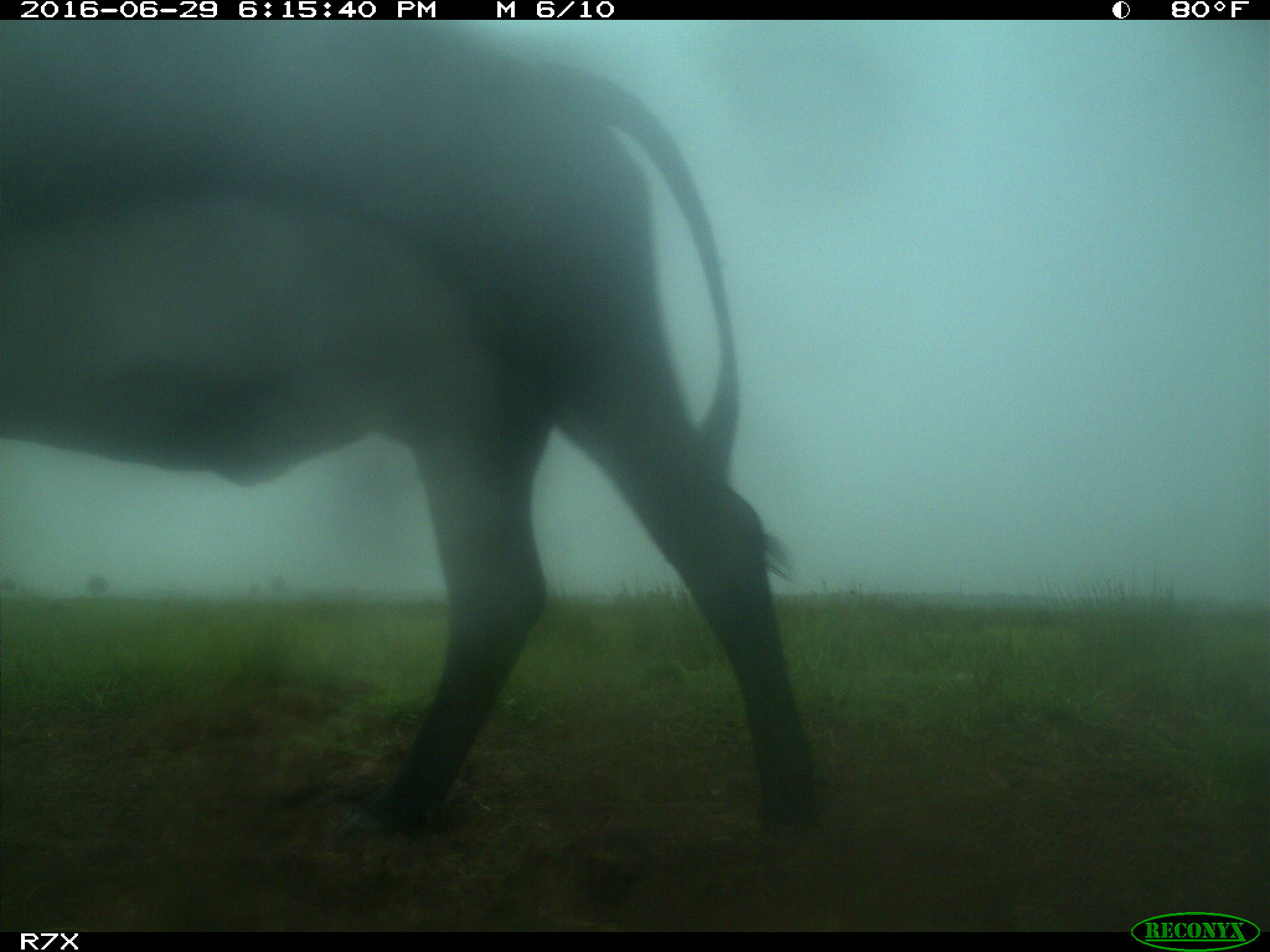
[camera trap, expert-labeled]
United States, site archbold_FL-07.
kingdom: Animalia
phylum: Chordata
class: Mammalia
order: Artiodactyla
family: Bovidae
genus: Bos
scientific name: Bos taurus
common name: domestic cow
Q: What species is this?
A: Bos taurus (domestic cow).